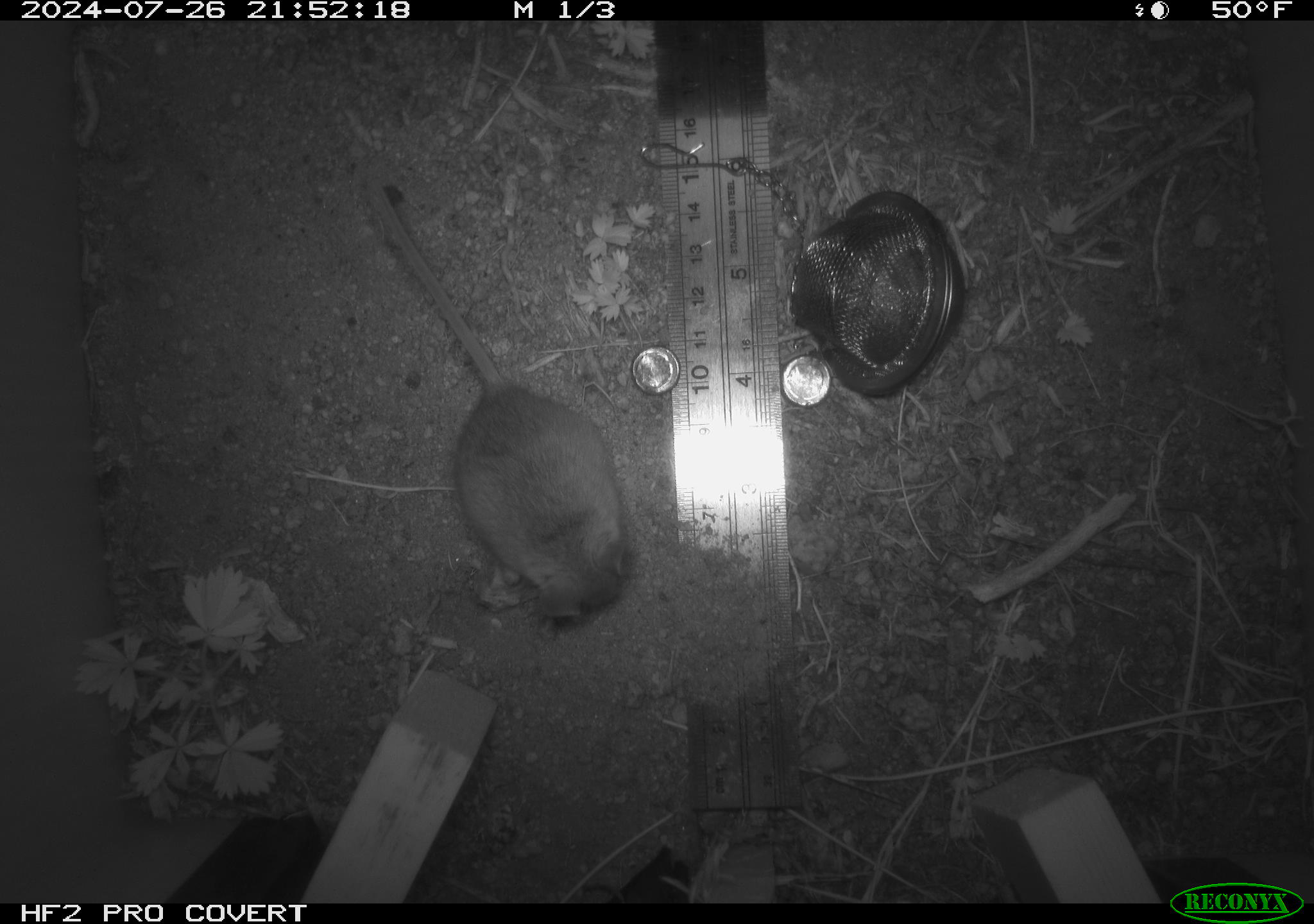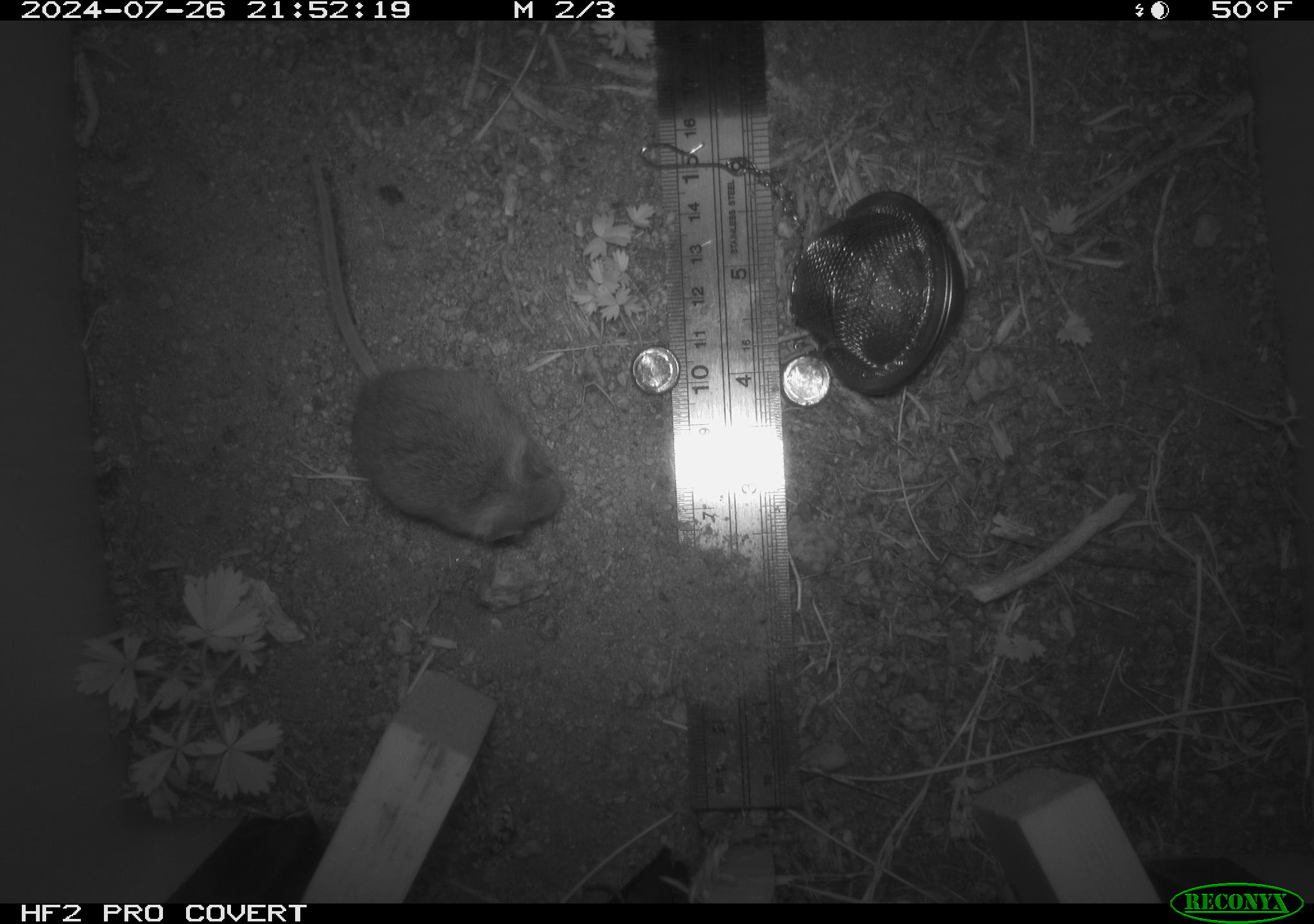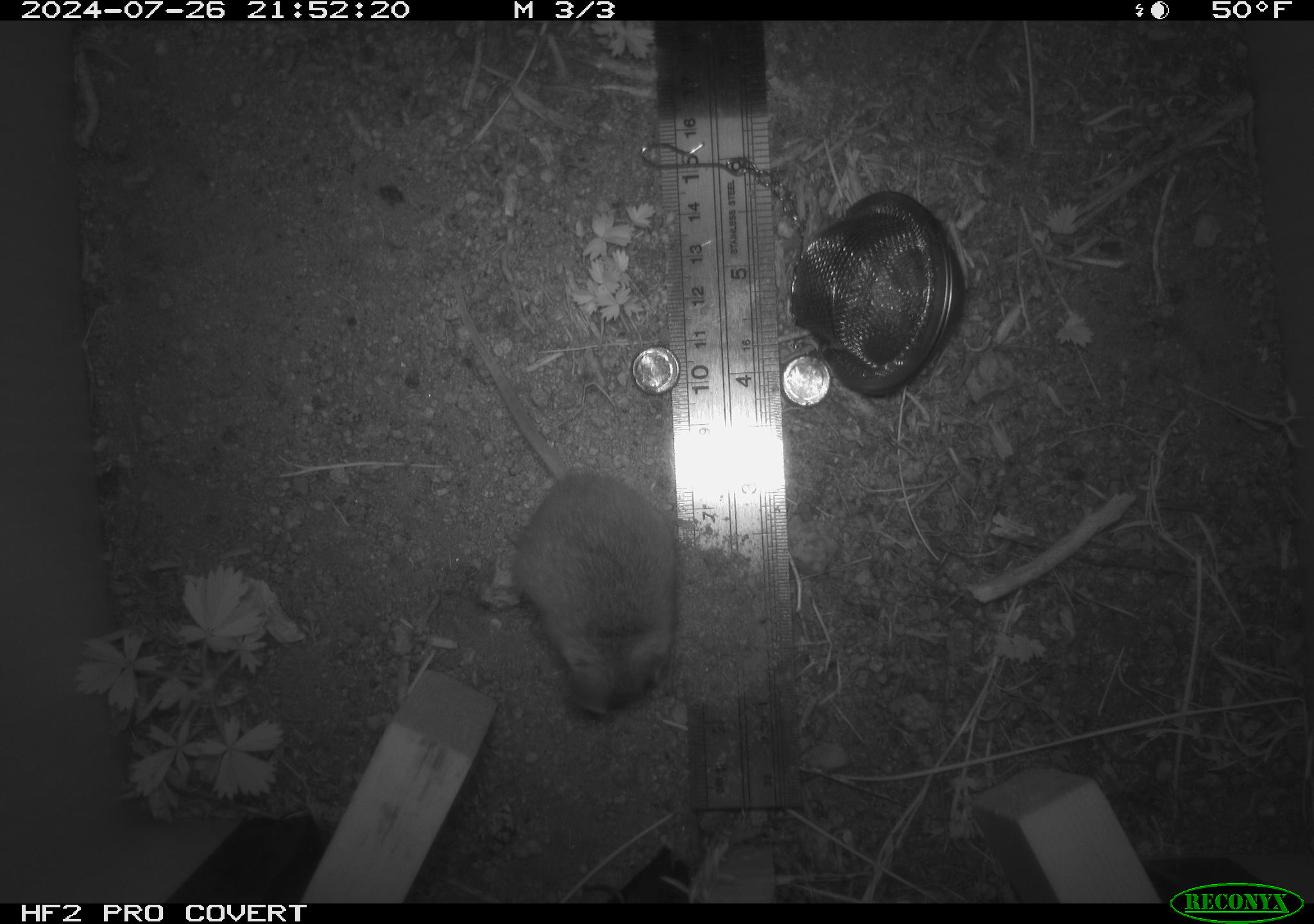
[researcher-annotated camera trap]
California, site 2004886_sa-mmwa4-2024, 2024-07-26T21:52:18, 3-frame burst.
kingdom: Animalia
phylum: Chordata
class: Mammalia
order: Rodentia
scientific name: Rodentia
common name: mouse species